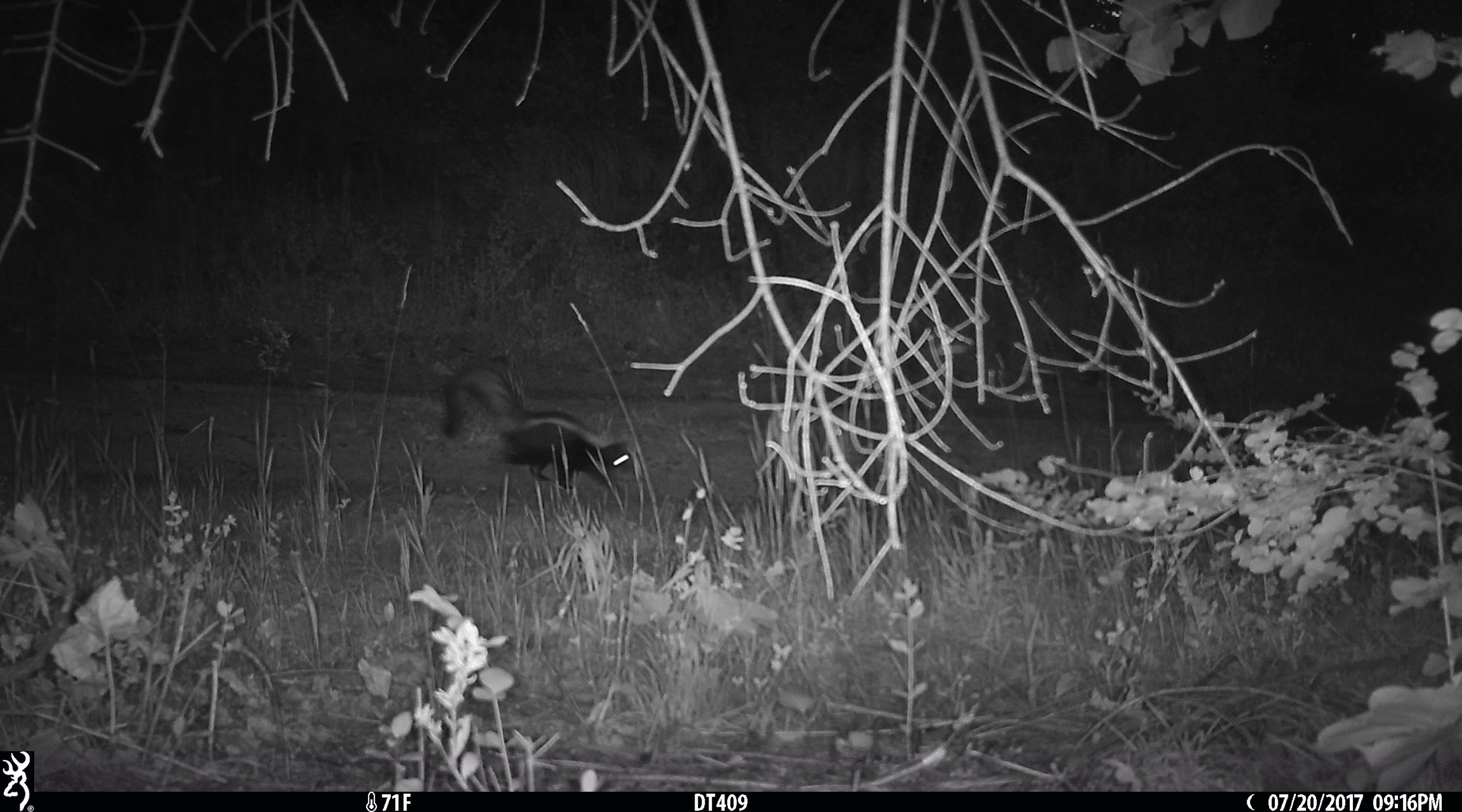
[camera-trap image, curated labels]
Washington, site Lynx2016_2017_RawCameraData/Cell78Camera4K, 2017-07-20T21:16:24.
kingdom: Animalia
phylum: Chordata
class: Mammalia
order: Carnivora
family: Mephitidae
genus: Mephitis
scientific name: Mephitis mephitis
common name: striped skunk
Mephitis mephitis (striped skunk). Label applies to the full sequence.